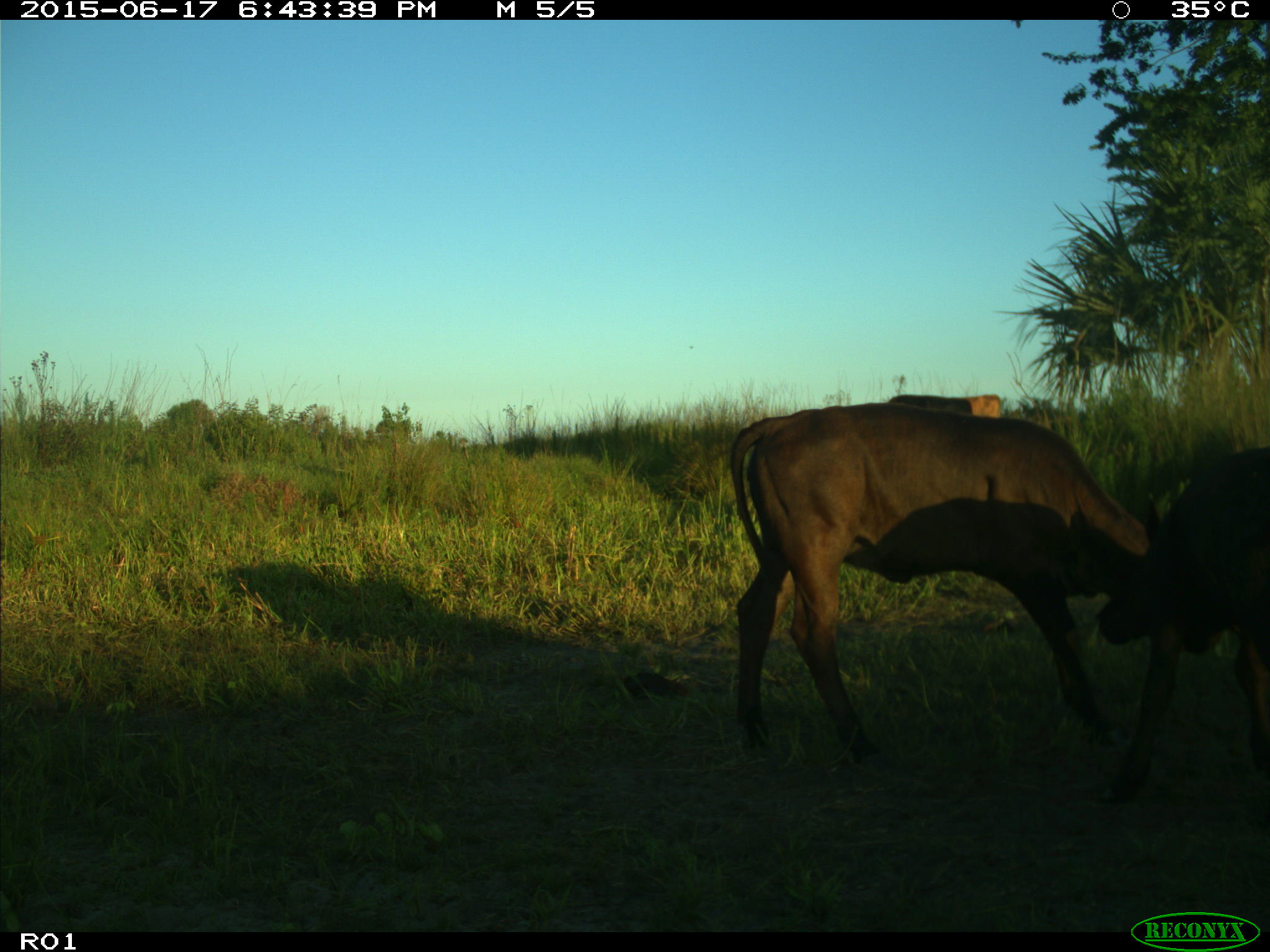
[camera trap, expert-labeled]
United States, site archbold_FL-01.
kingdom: Animalia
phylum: Chordata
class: Mammalia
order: Artiodactyla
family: Bovidae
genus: Bos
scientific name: Bos taurus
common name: domestic cow